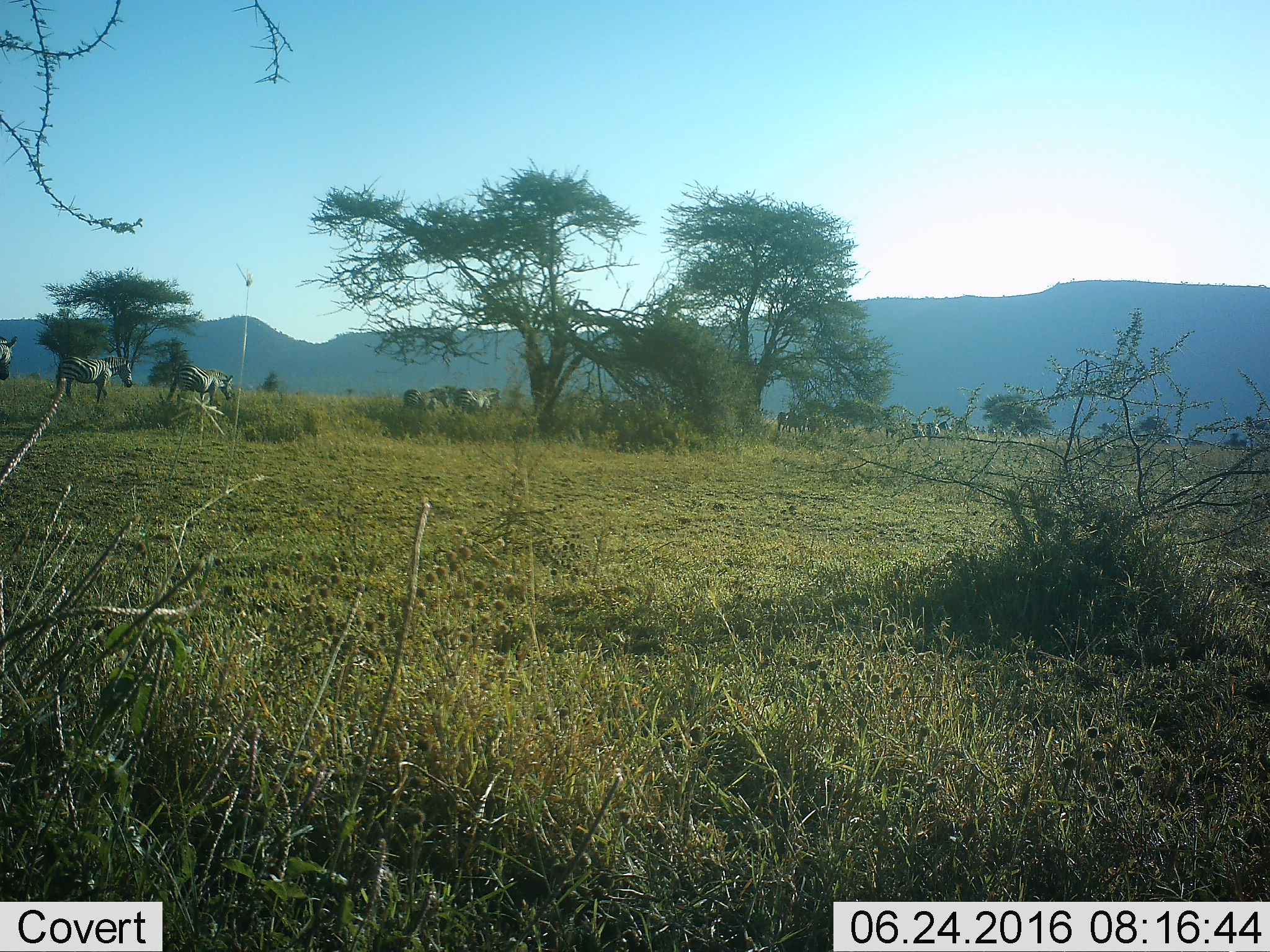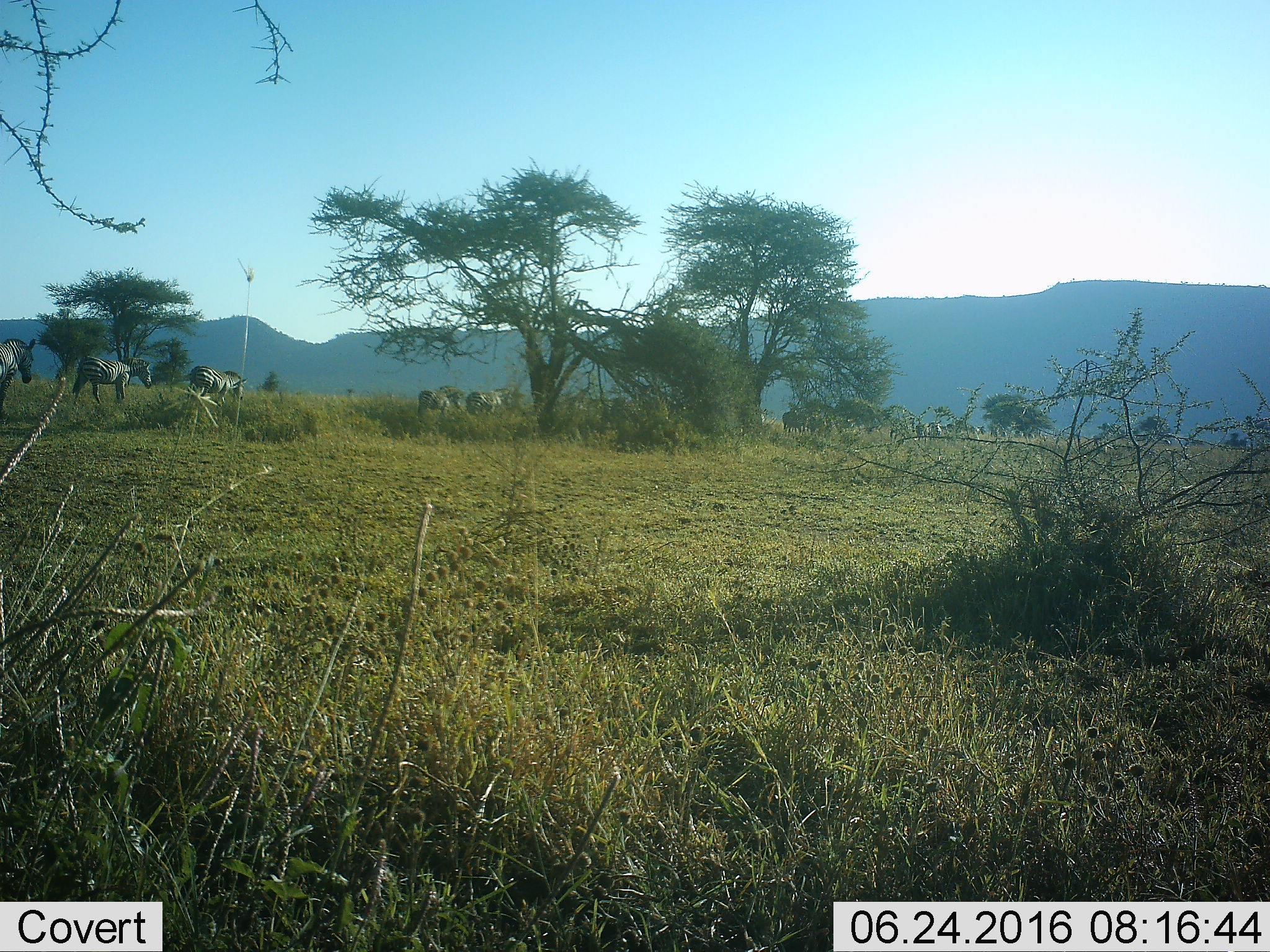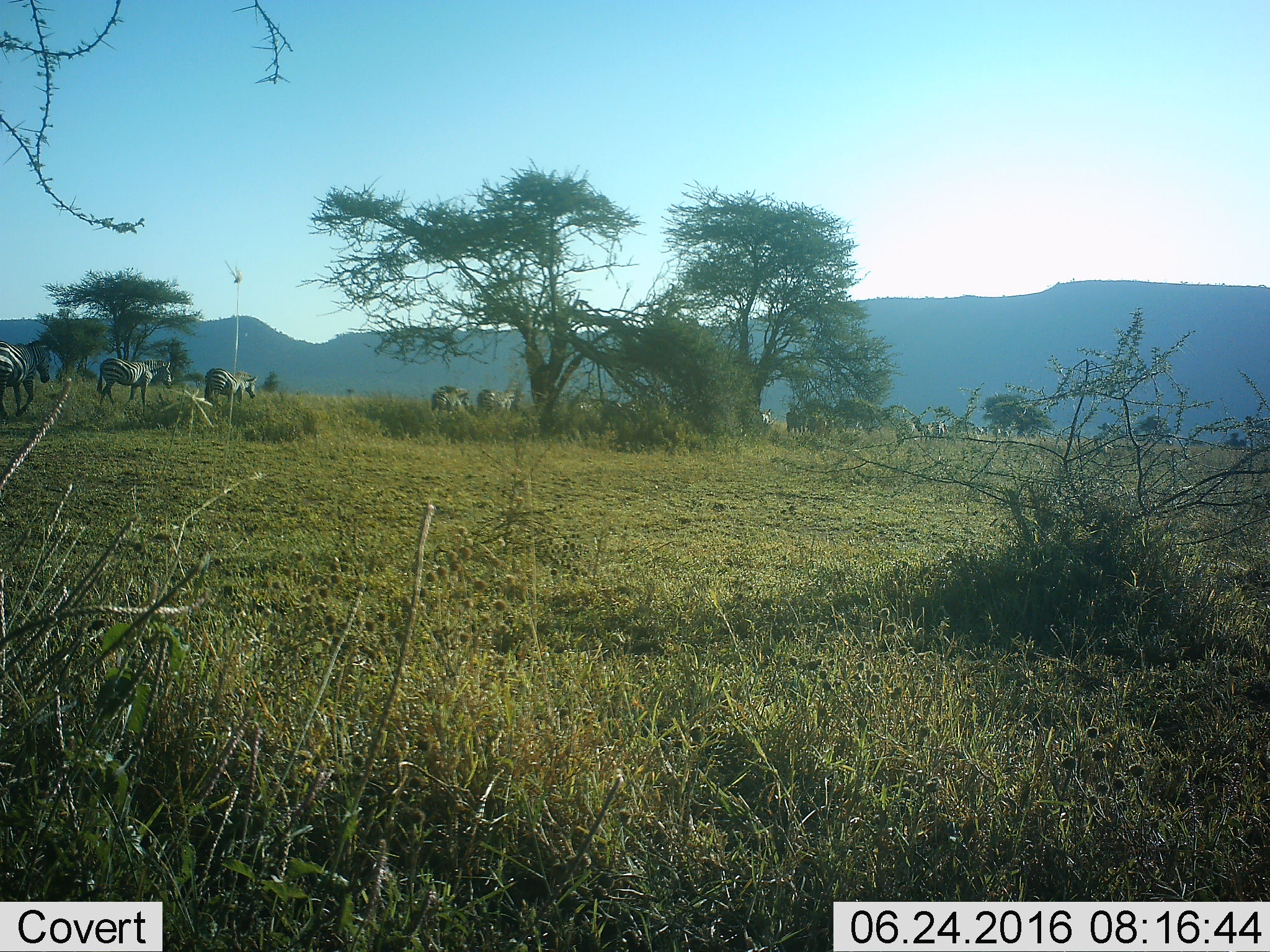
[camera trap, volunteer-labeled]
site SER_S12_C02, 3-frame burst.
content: unidentified animal